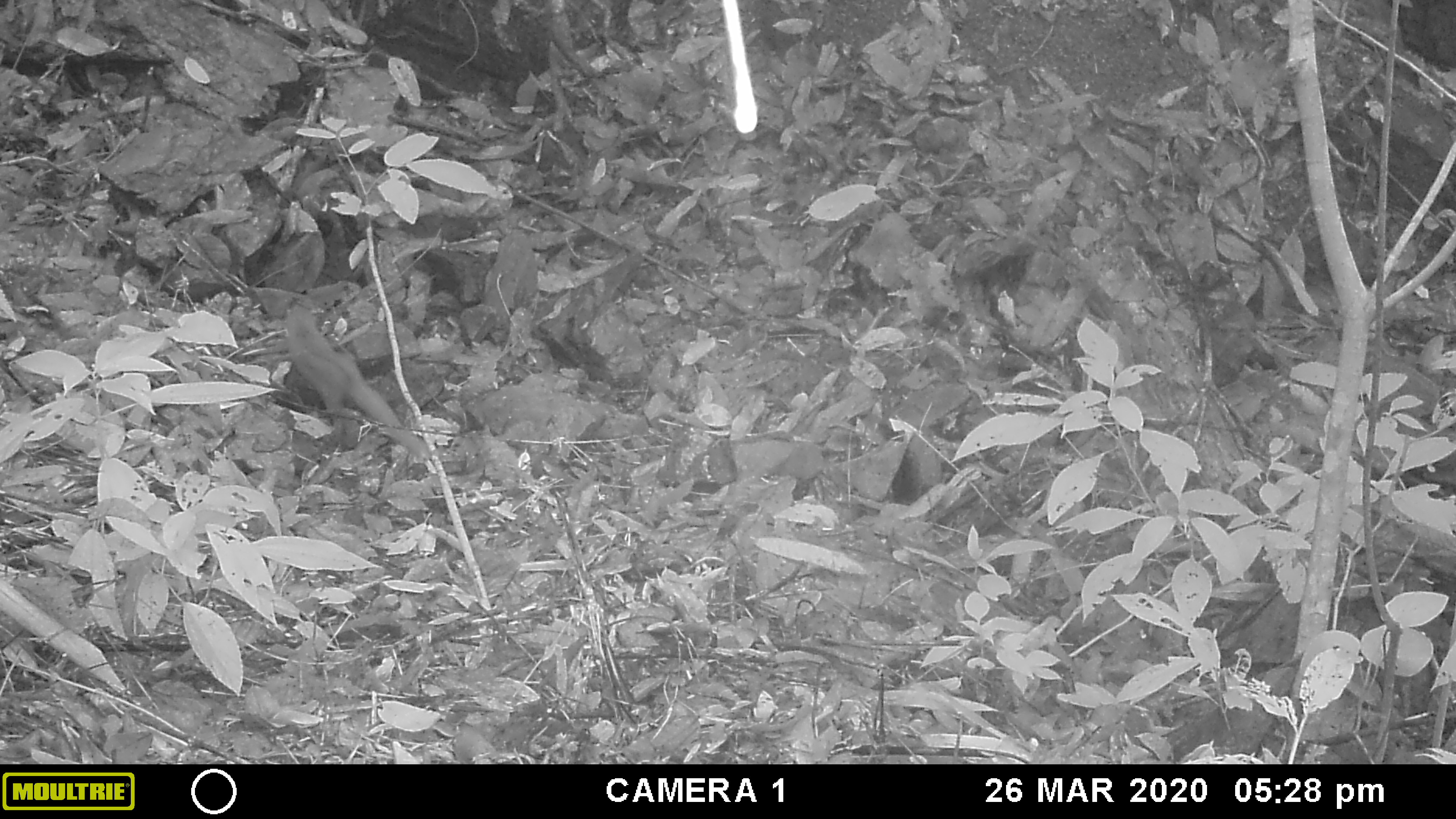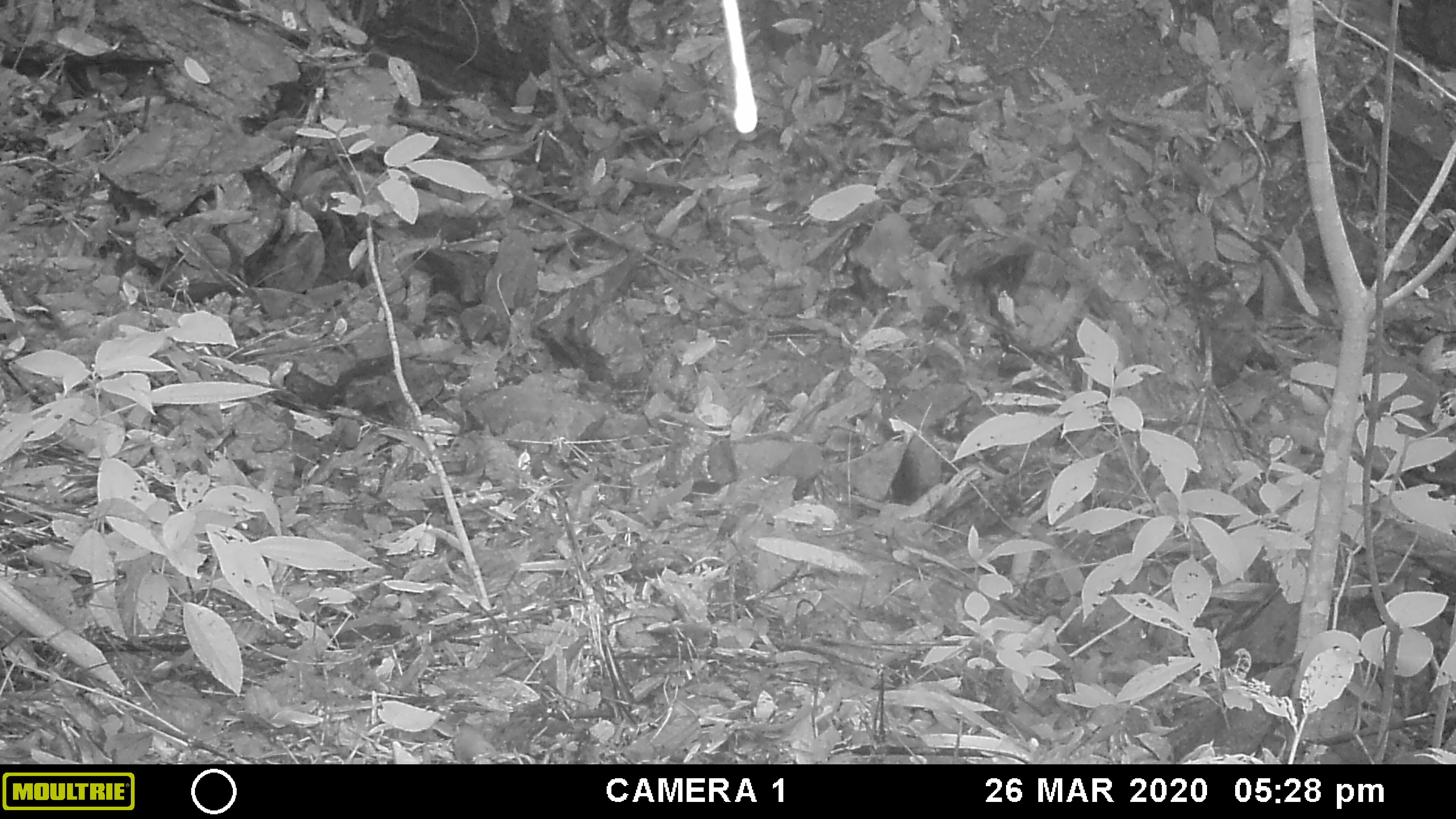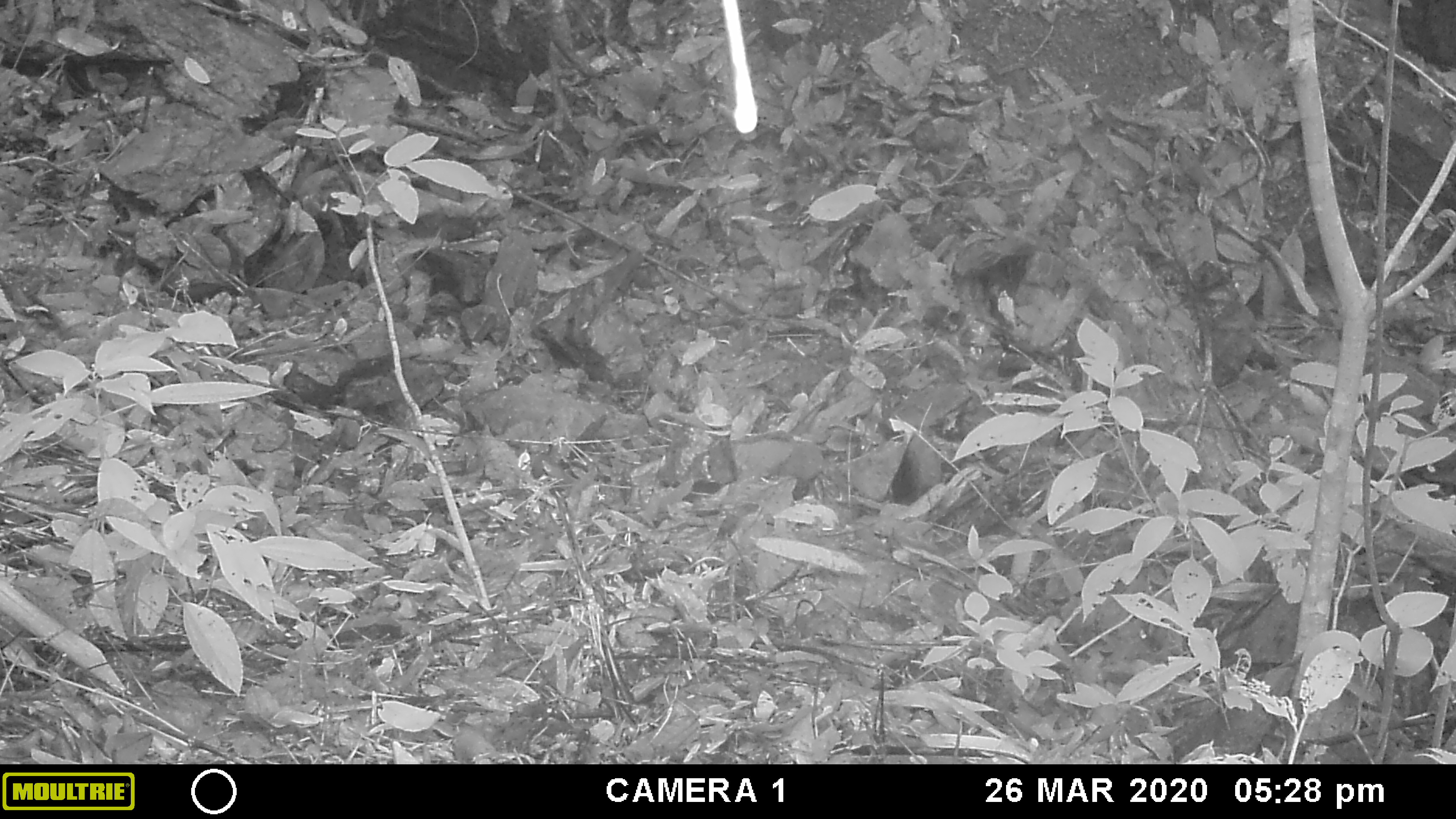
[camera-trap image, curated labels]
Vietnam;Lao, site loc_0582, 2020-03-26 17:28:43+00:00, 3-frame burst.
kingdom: Animalia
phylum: Chordata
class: Mammalia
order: Carnivora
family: Mustelidae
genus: Melogale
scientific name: Melogale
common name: ferret badger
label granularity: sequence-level